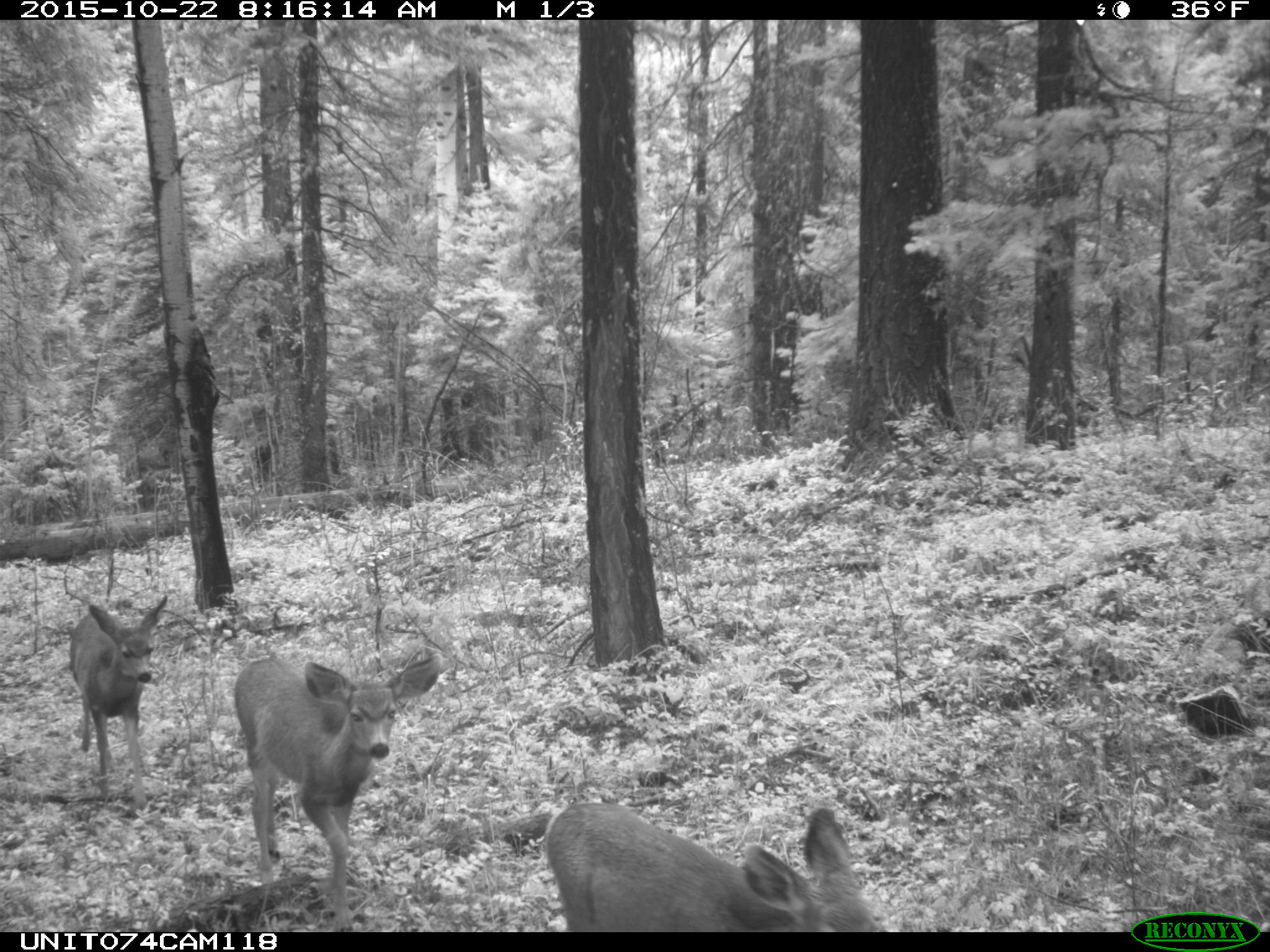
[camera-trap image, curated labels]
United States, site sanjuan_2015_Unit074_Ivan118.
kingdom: Animalia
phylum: Chordata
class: Mammalia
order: Artiodactyla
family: Cervidae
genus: Odocoileus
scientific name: Odocoileus hemionus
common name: mule deer